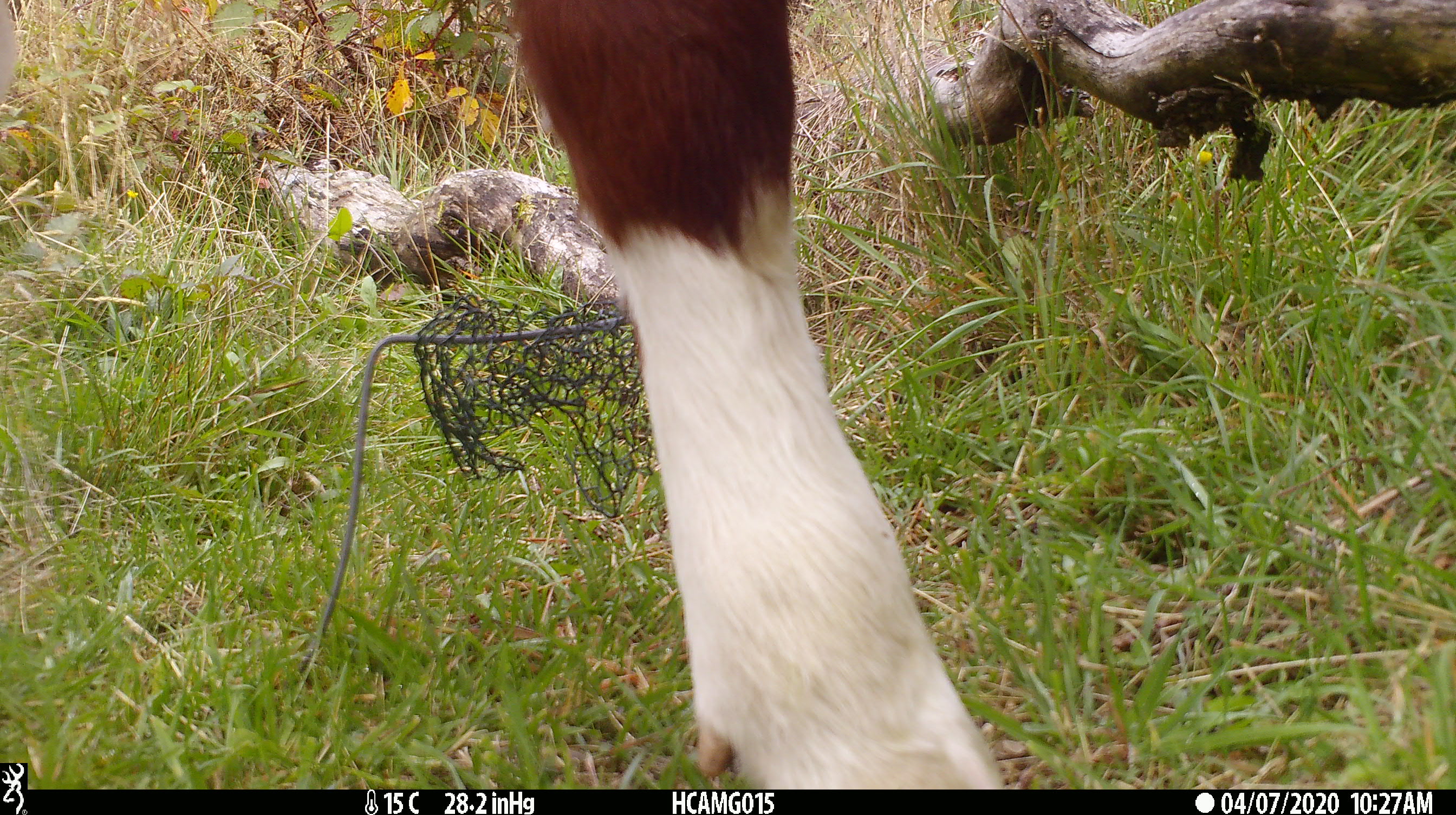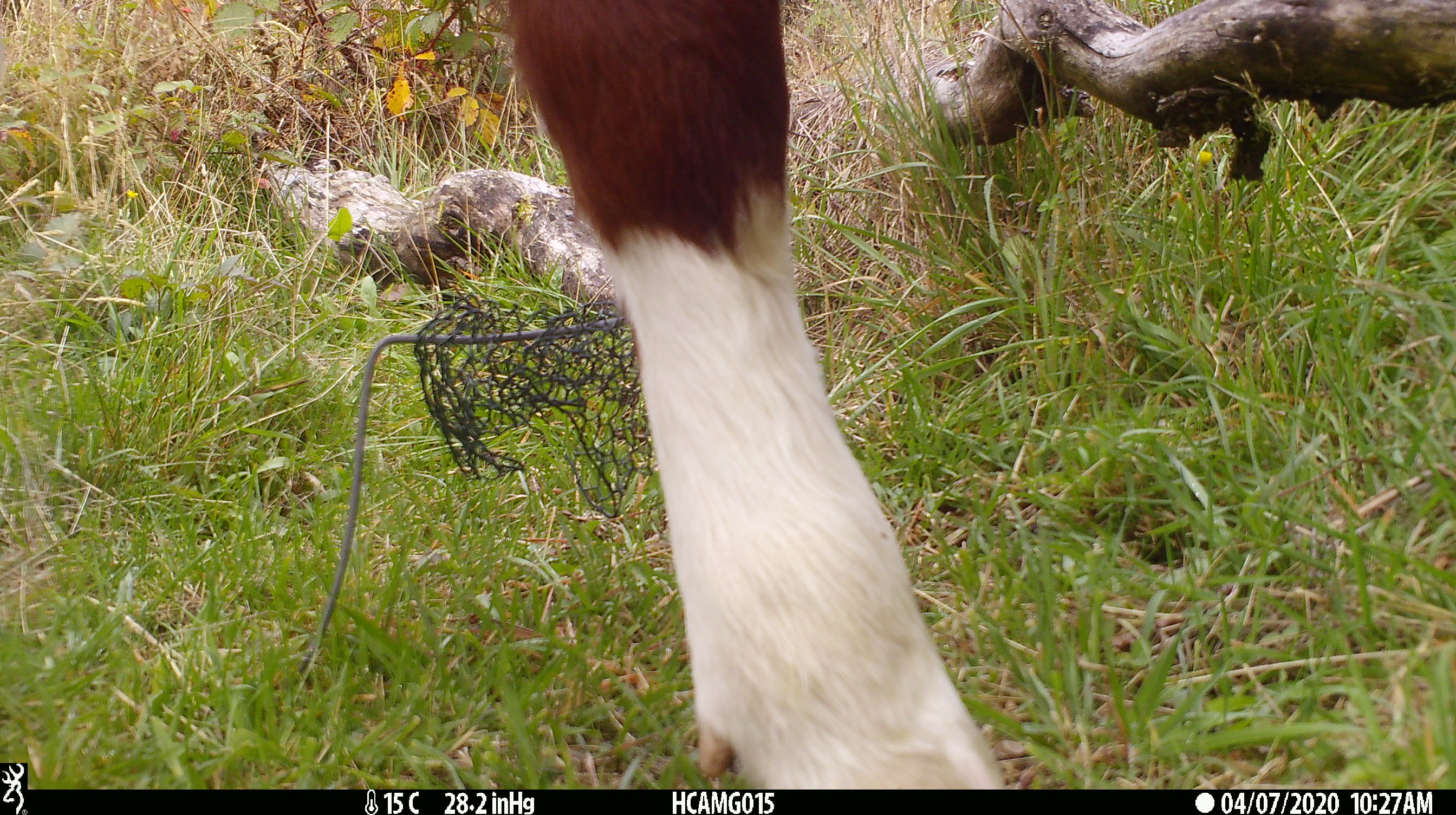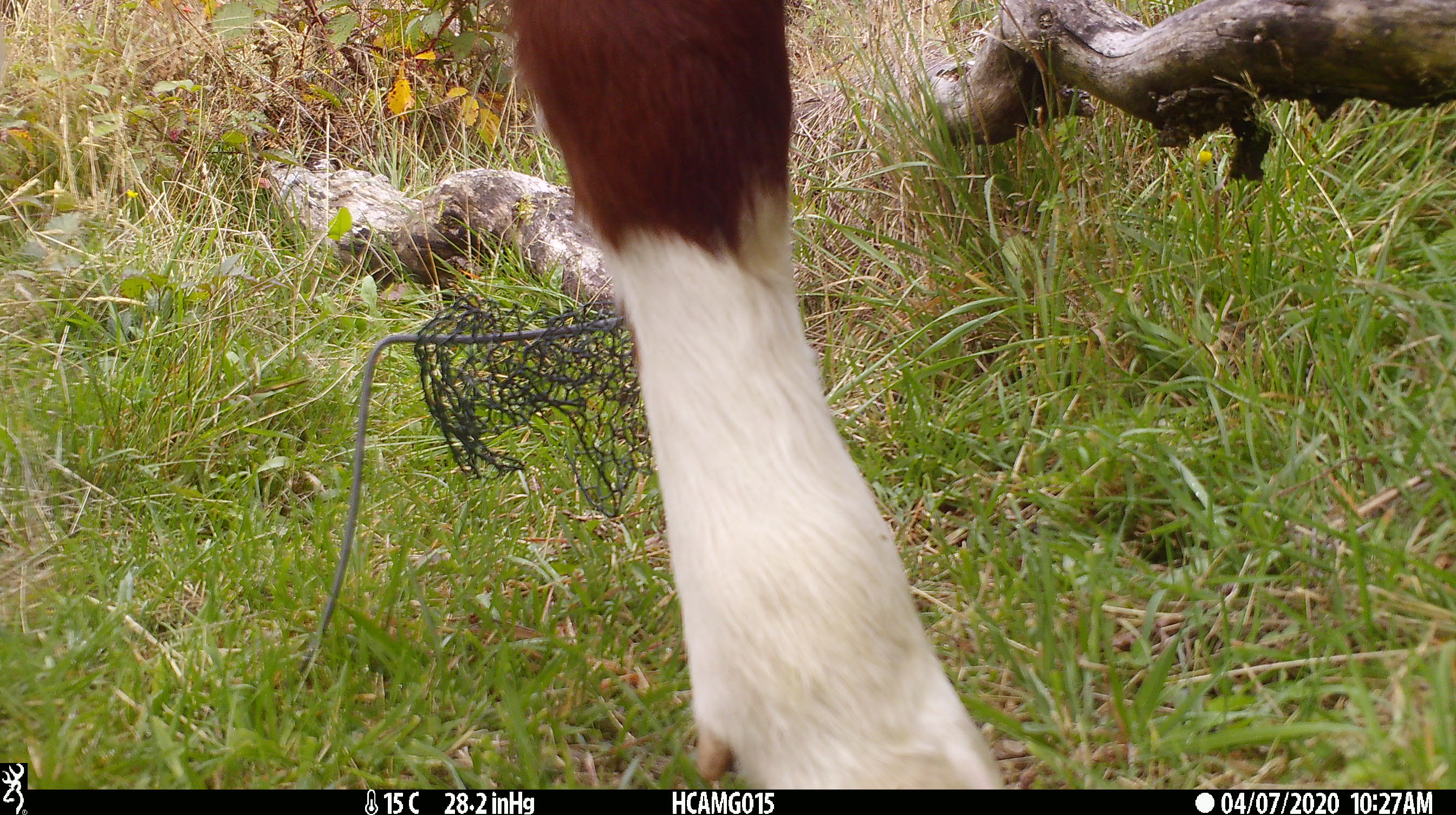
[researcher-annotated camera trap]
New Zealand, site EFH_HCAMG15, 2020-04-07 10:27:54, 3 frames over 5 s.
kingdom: Animalia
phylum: Chordata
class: Mammalia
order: Artiodactyla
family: Bovidae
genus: Bos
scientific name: Bos taurus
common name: domestic cow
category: cow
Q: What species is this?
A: Cow (domestic cow) (Bos taurus).